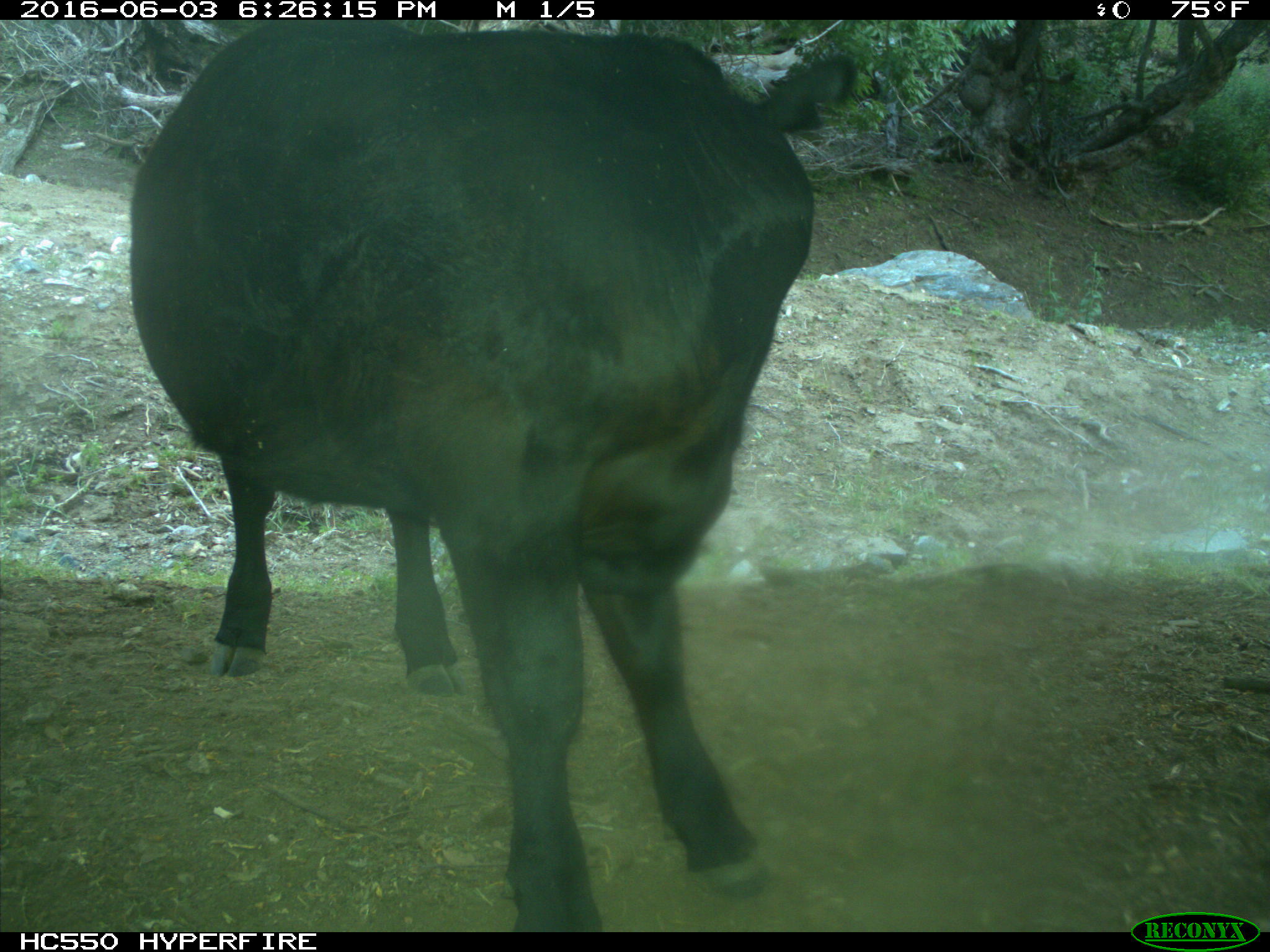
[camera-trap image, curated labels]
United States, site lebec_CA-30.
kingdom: Animalia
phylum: Chordata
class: Mammalia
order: Artiodactyla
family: Bovidae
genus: Bos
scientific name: Bos taurus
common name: domestic cow